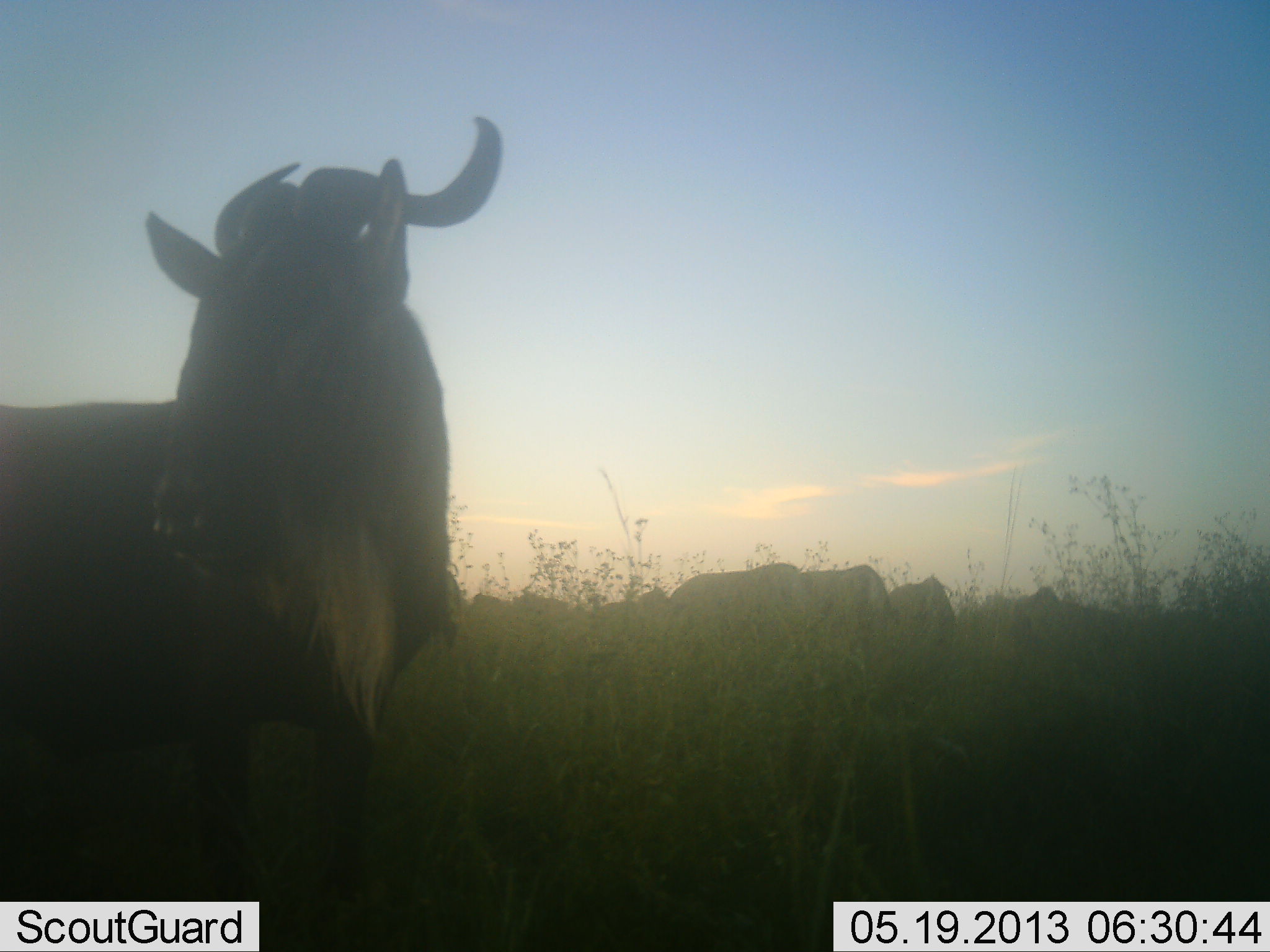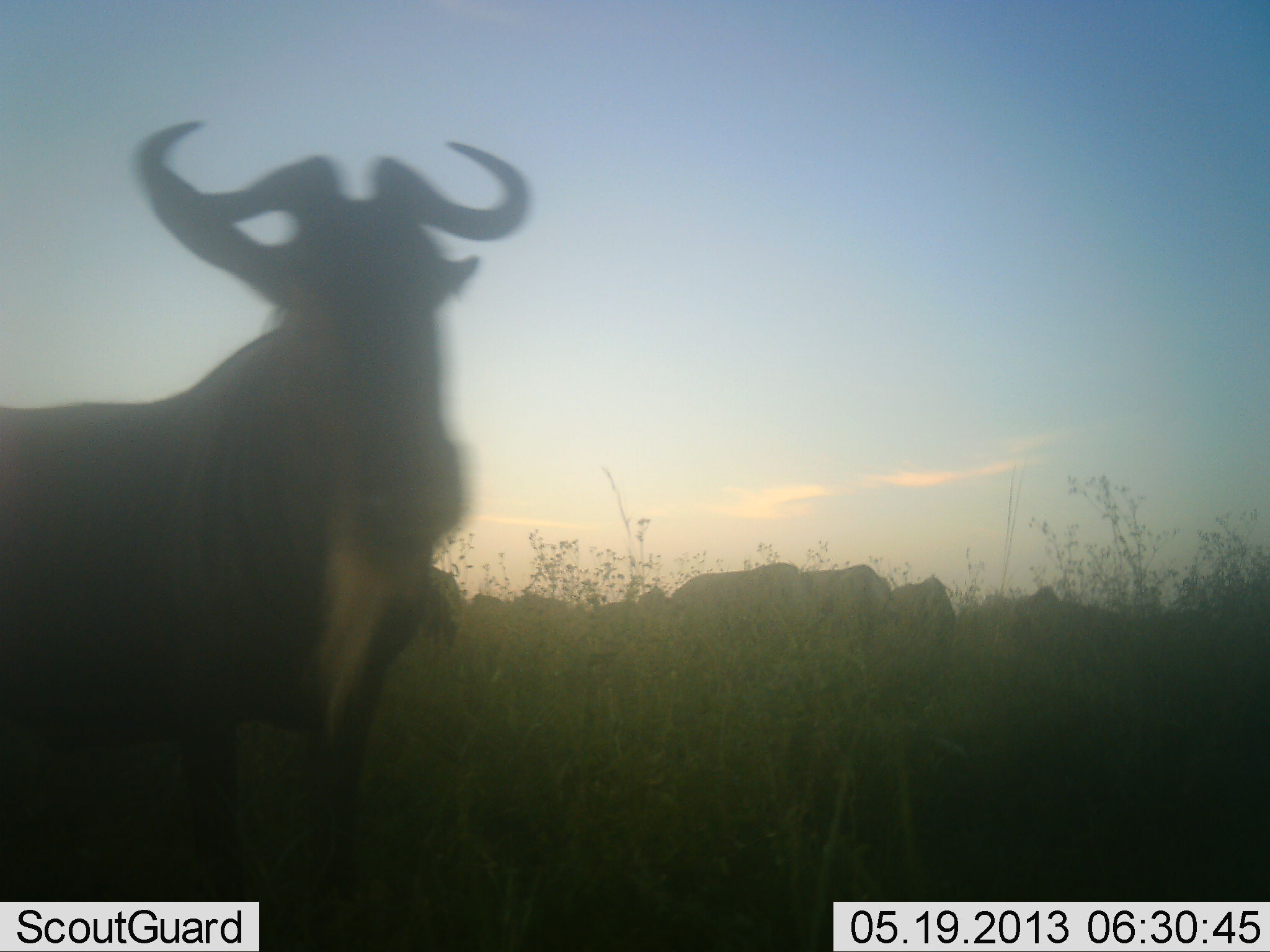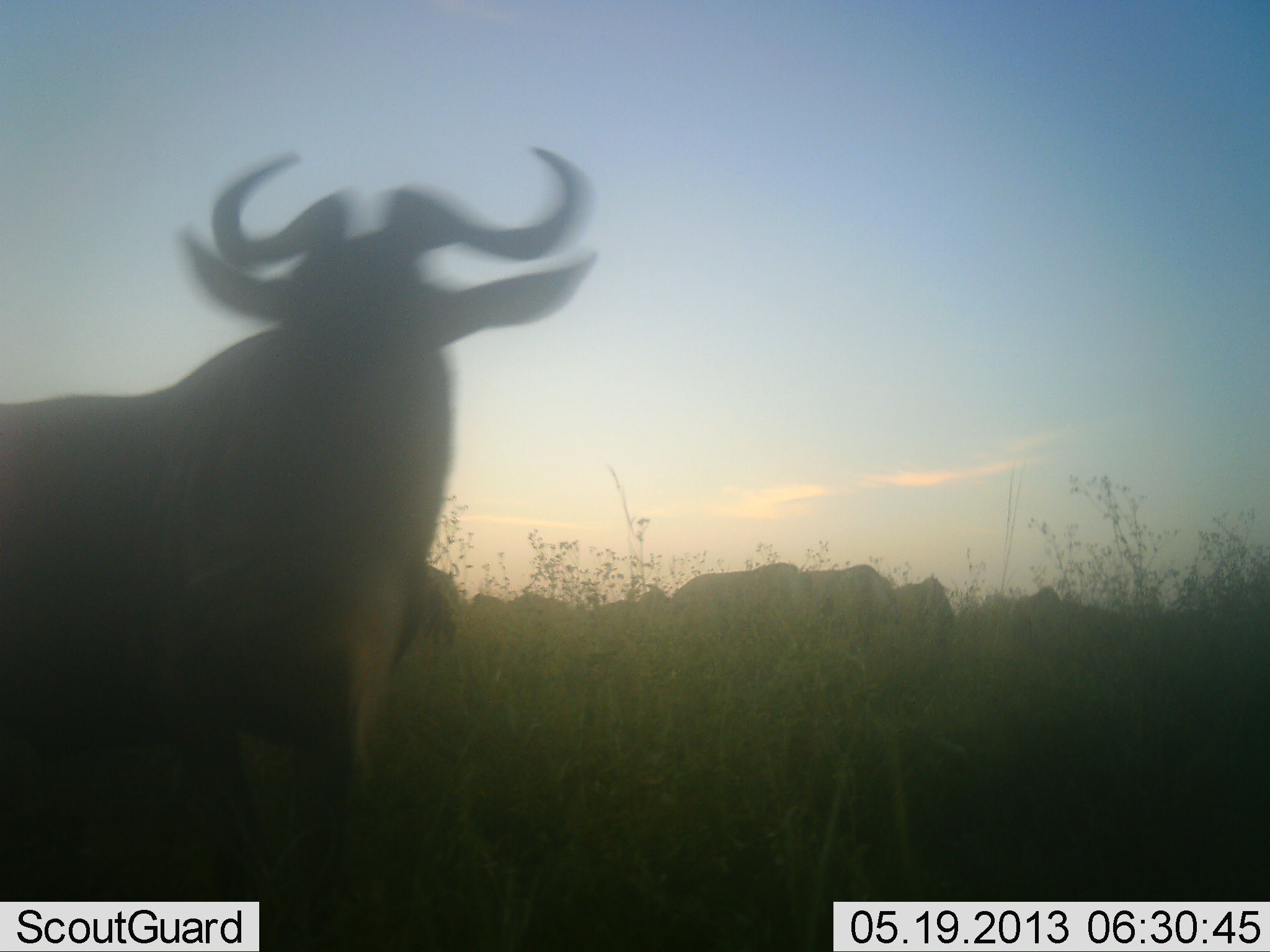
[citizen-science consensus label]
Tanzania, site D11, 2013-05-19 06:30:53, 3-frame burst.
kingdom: Animalia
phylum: Chordata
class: Mammalia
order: Artiodactyla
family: Bovidae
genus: Connochaetes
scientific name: Connochaetes taurinus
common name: blue wildebeest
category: wildebeest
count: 7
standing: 91%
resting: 0%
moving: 0%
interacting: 0%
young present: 0%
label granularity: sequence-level